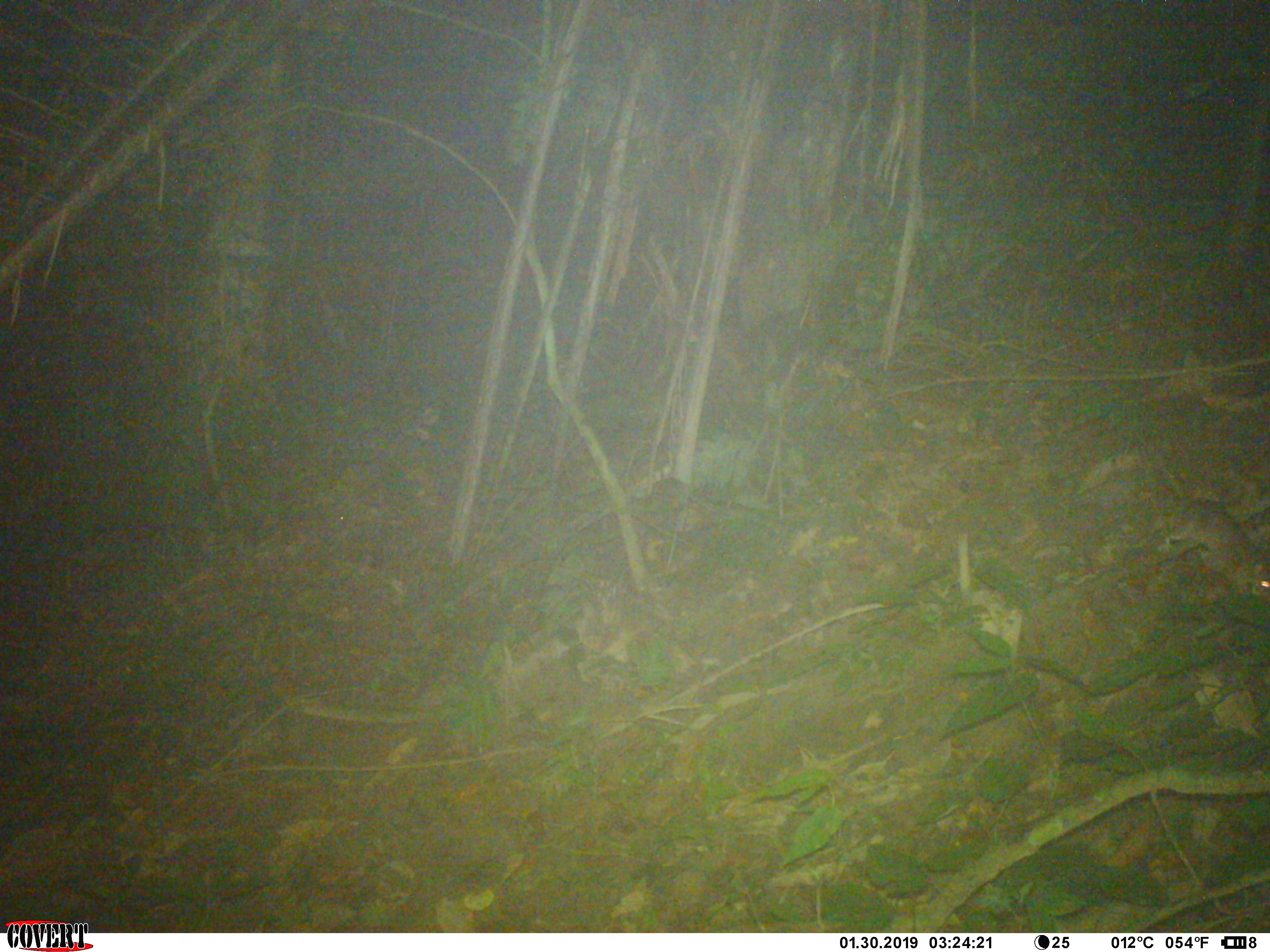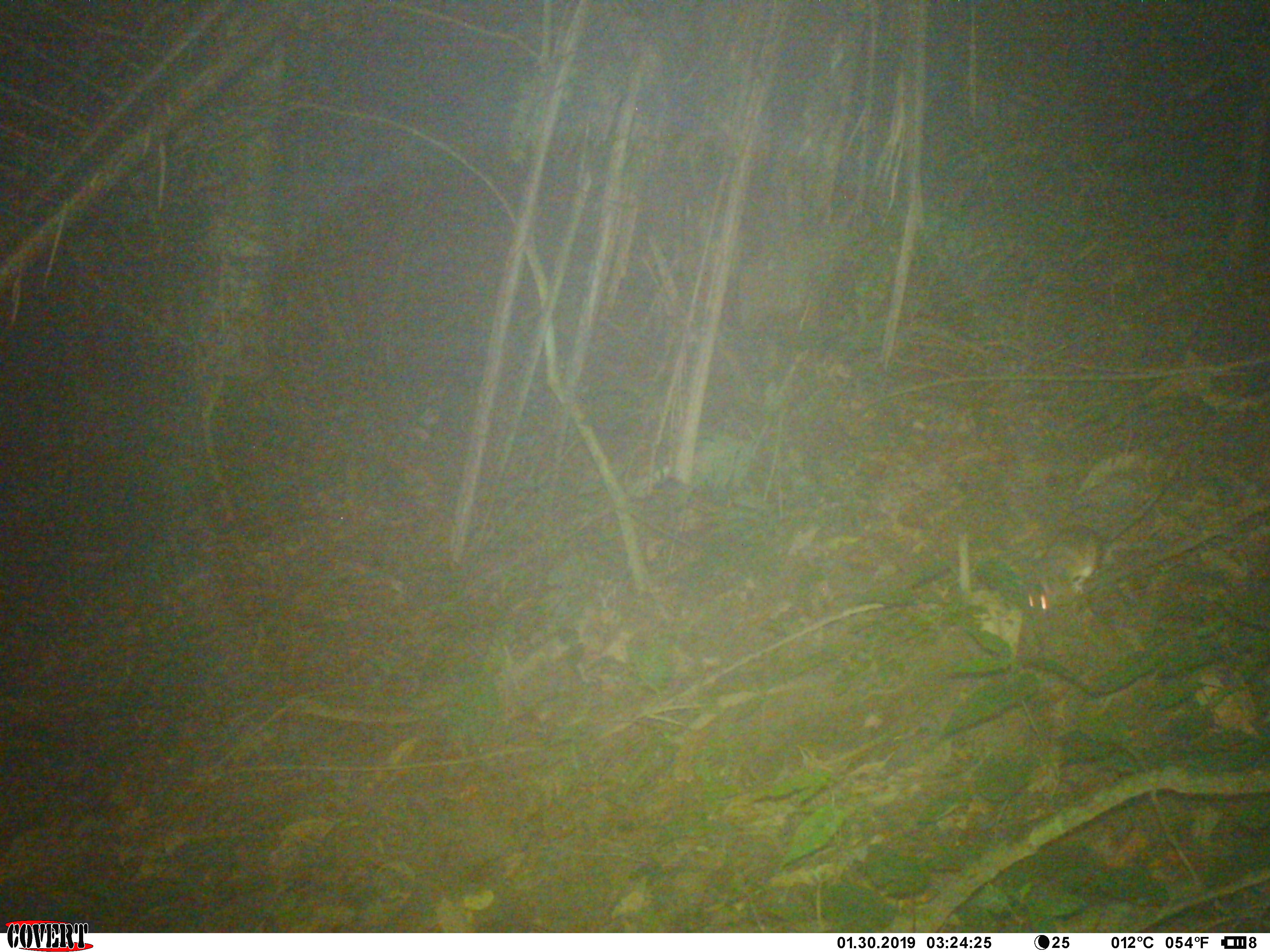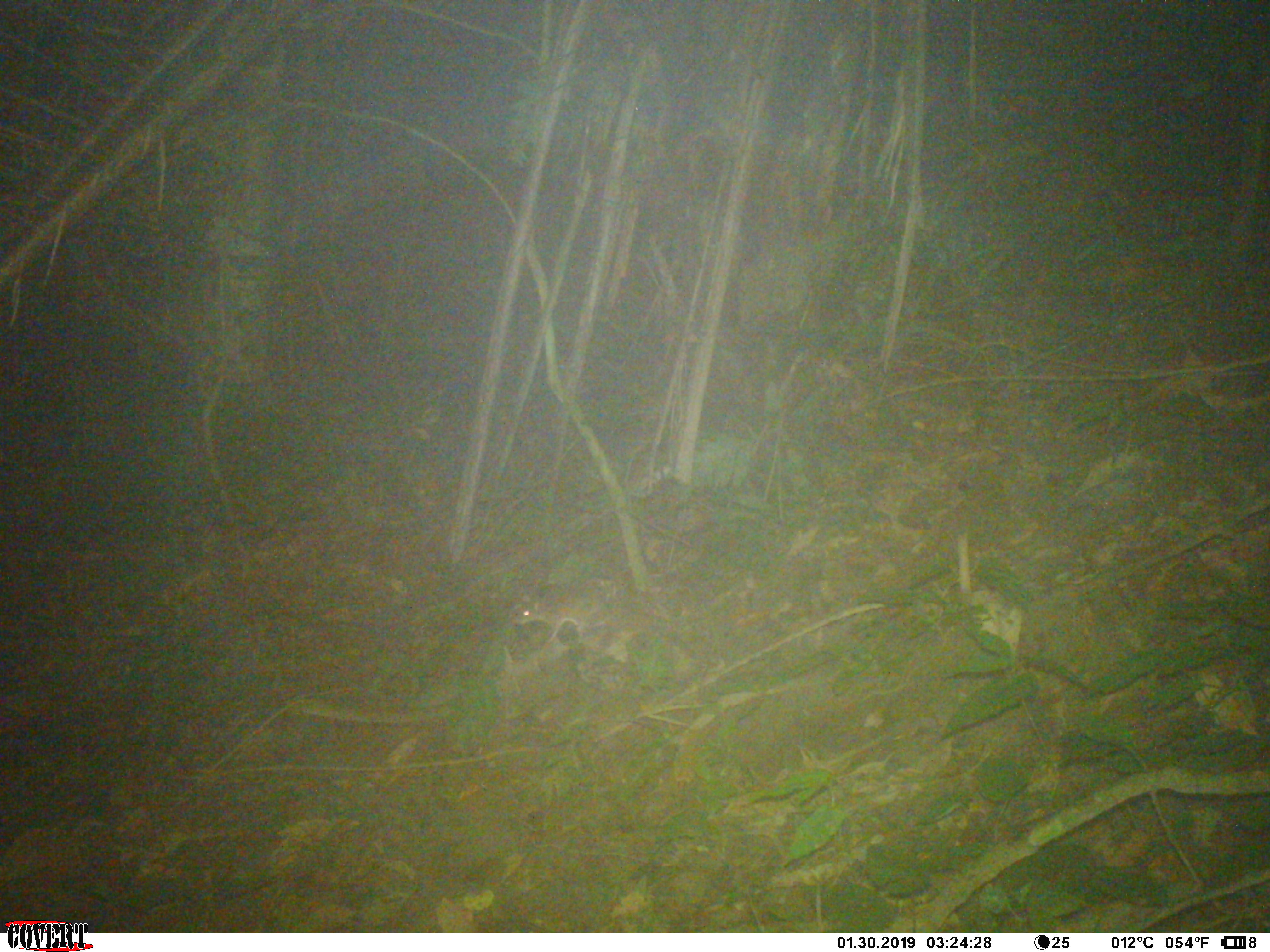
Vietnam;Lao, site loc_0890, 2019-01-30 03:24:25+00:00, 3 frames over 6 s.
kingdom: Animalia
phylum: Chordata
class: Mammalia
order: Rodentia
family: Muridae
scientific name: Muridae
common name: old-world mice and rats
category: unidentified murid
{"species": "unidentified murid (old-world mice and rats) (Muridae)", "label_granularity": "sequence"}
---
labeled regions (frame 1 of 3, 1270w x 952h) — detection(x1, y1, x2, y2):
unidentified murid: detection(1121, 421, 1270, 602)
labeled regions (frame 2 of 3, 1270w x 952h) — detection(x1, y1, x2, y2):
unidentified murid: detection(1022, 466, 1180, 616)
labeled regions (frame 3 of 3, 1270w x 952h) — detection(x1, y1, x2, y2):
unidentified murid: detection(507, 577, 629, 654)